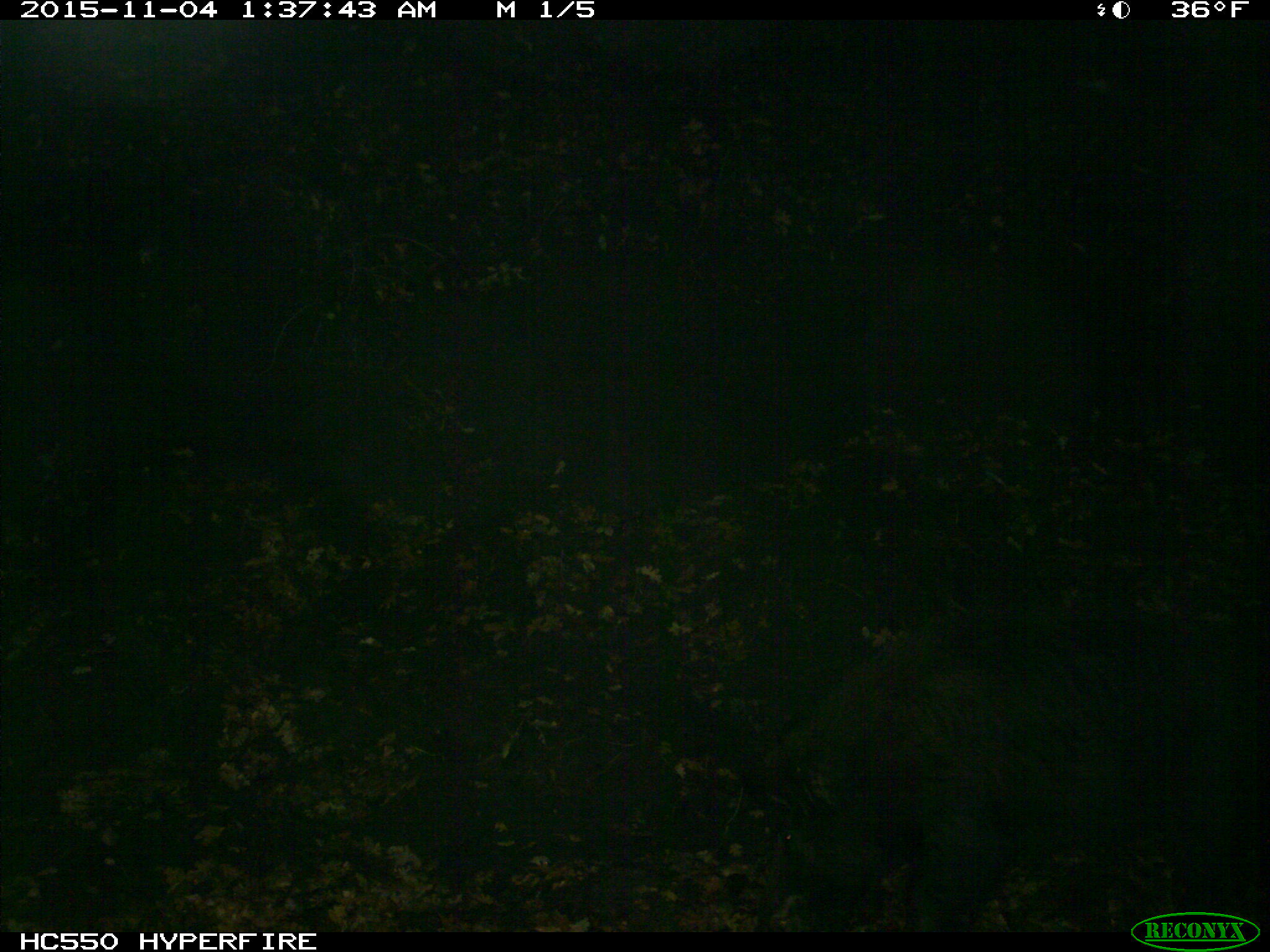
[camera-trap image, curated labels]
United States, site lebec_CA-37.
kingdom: Animalia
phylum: Chordata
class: Mammalia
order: Artiodactyla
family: Suidae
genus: Sus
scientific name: Sus scrofa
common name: wild boar